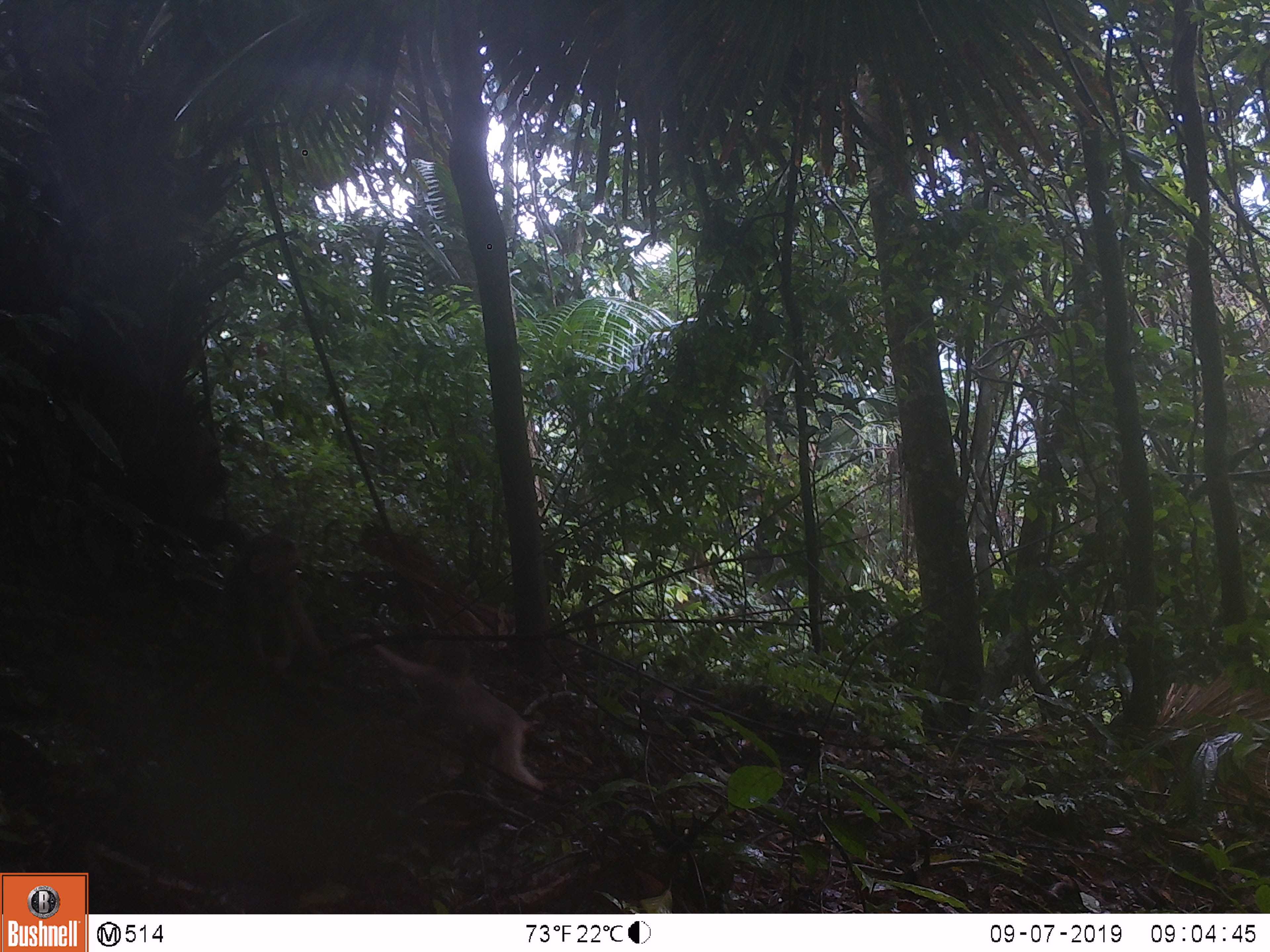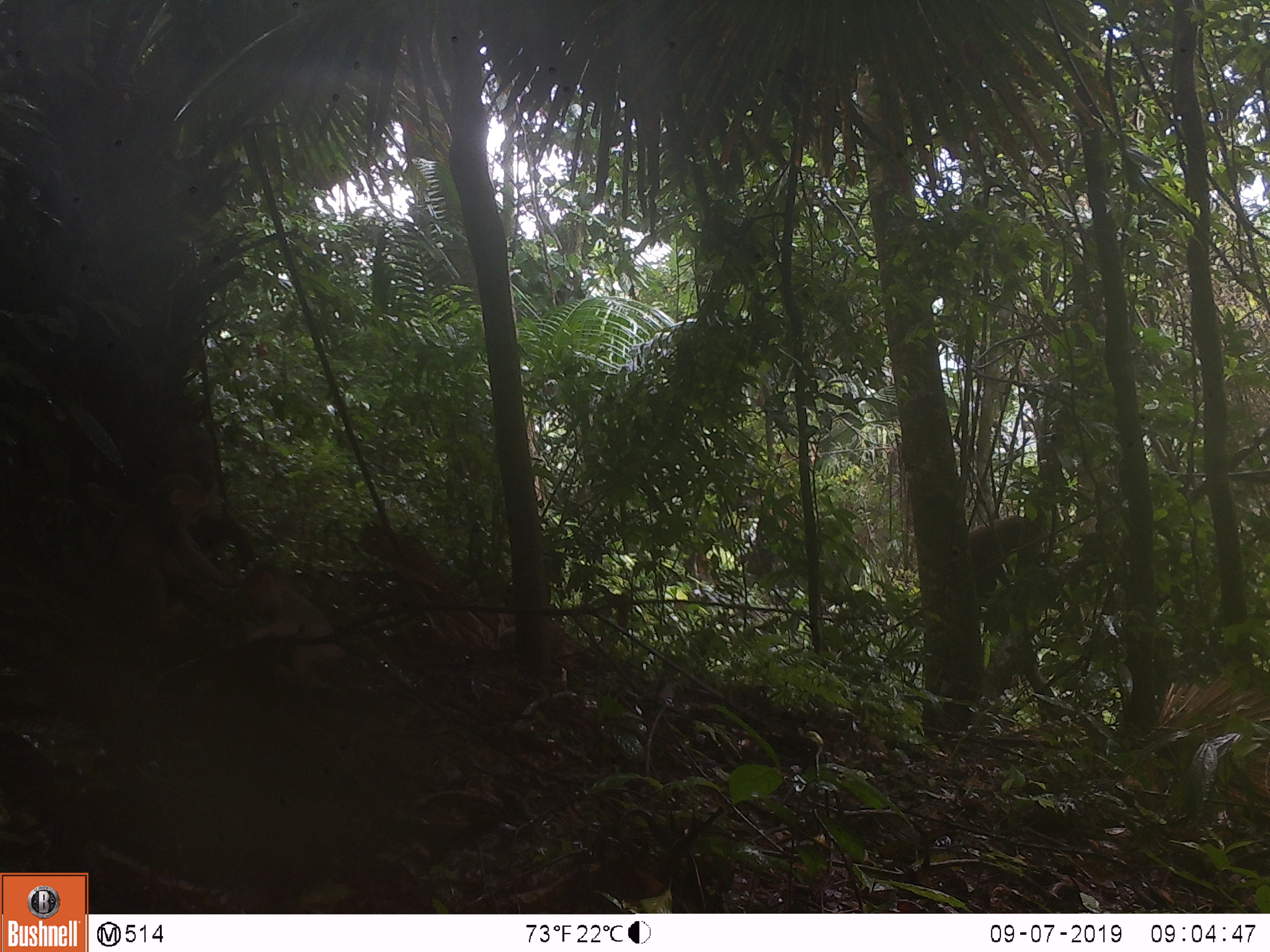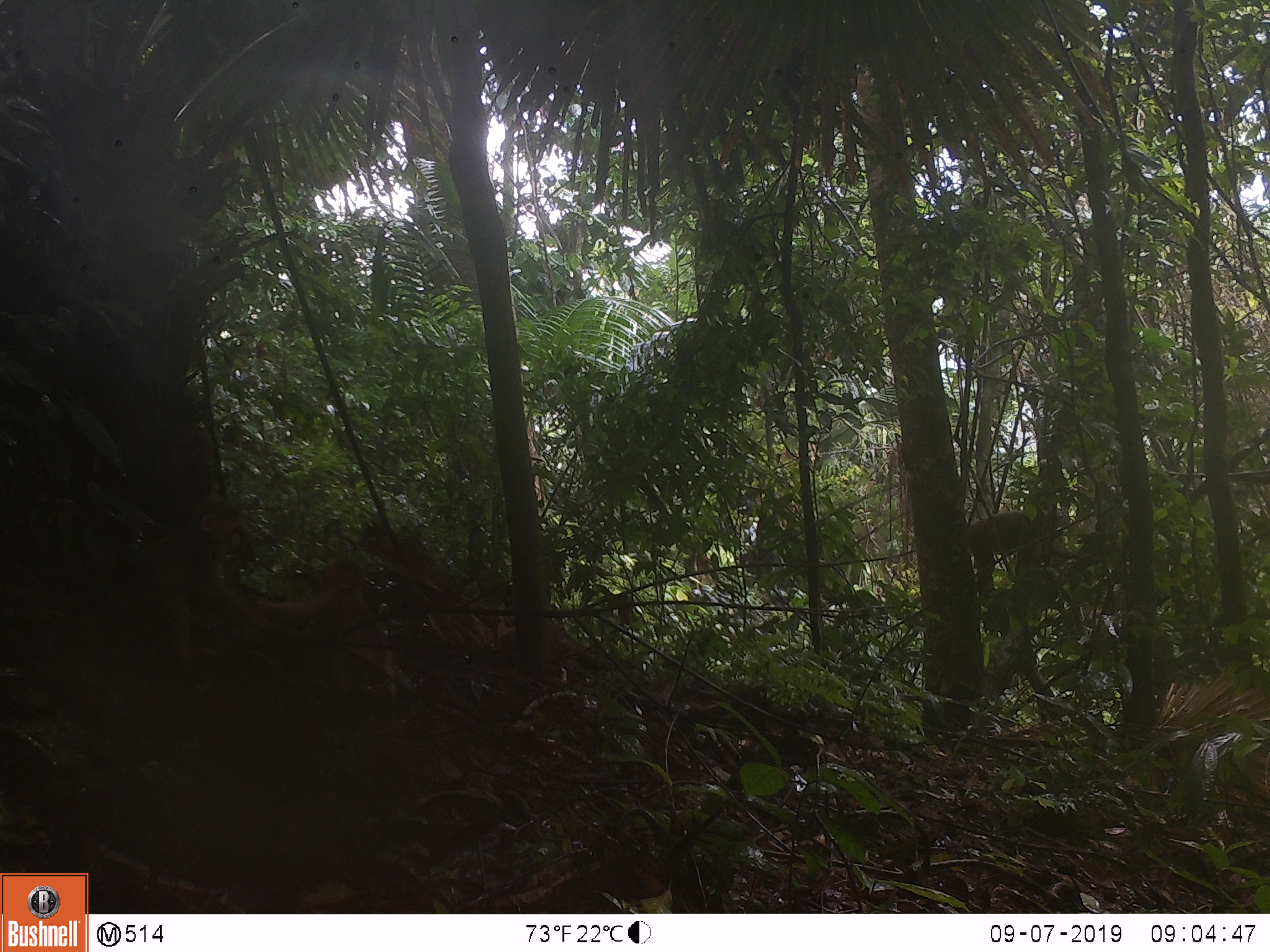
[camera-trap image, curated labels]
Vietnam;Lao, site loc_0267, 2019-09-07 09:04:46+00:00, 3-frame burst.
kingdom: Animalia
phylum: Chordata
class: Mammalia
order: Primates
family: Cercopithecidae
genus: Macaca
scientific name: Macaca arctoides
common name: stump-tailed macaque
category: stump tailed macaque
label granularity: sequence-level